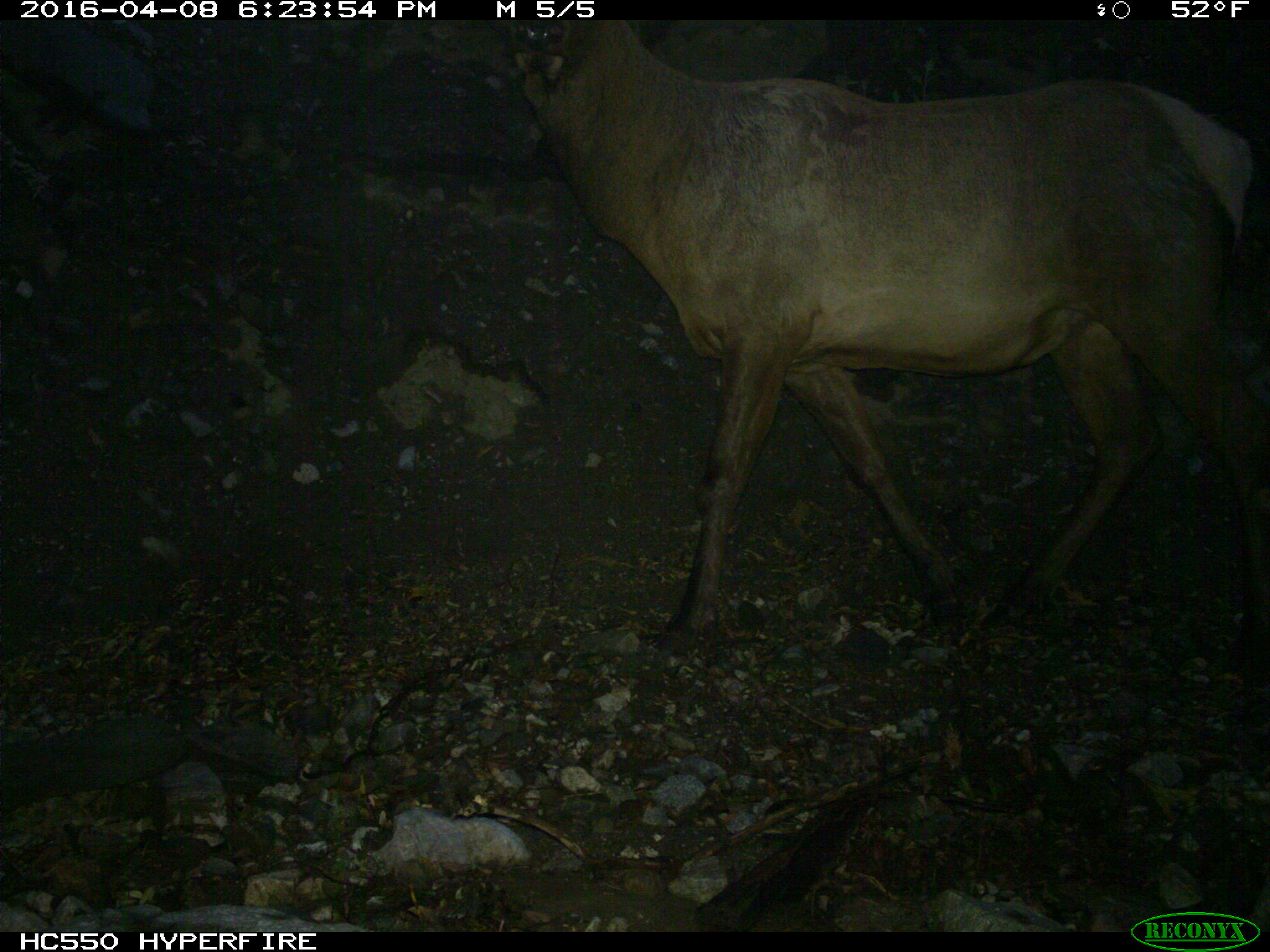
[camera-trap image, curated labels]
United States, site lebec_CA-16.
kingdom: Animalia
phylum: Chordata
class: Mammalia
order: Artiodactyla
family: Cervidae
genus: Cervus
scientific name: Cervus canadensis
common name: elk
Cervus canadensis (elk).